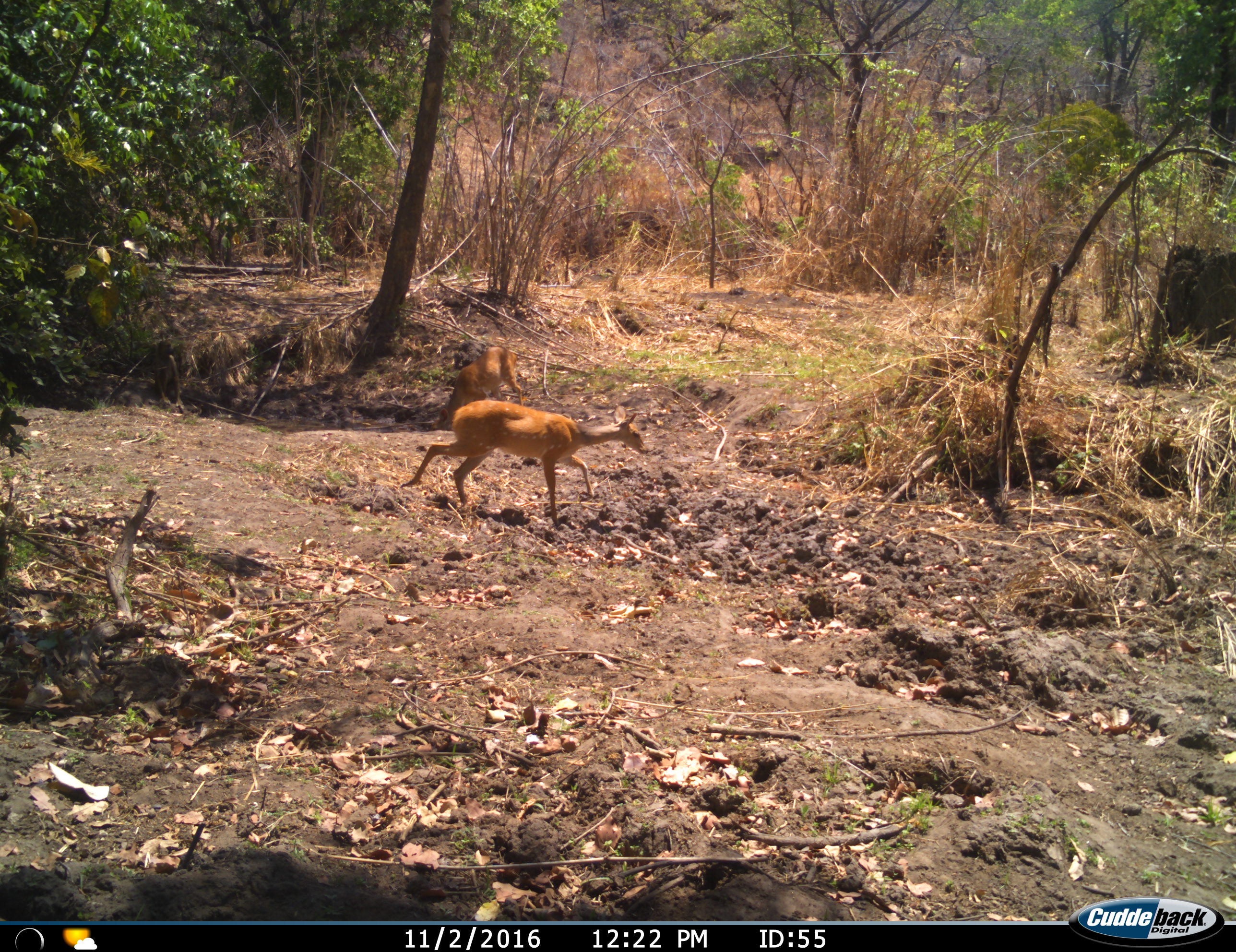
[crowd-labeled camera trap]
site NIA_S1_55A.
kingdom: Animalia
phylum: Chordata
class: Mammalia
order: Artiodactyla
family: Bovidae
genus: Tragelaphus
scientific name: Tragelaphus scriptus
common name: bushbuck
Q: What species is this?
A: Bushbuck (Tragelaphus scriptus).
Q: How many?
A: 2.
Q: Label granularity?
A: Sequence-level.